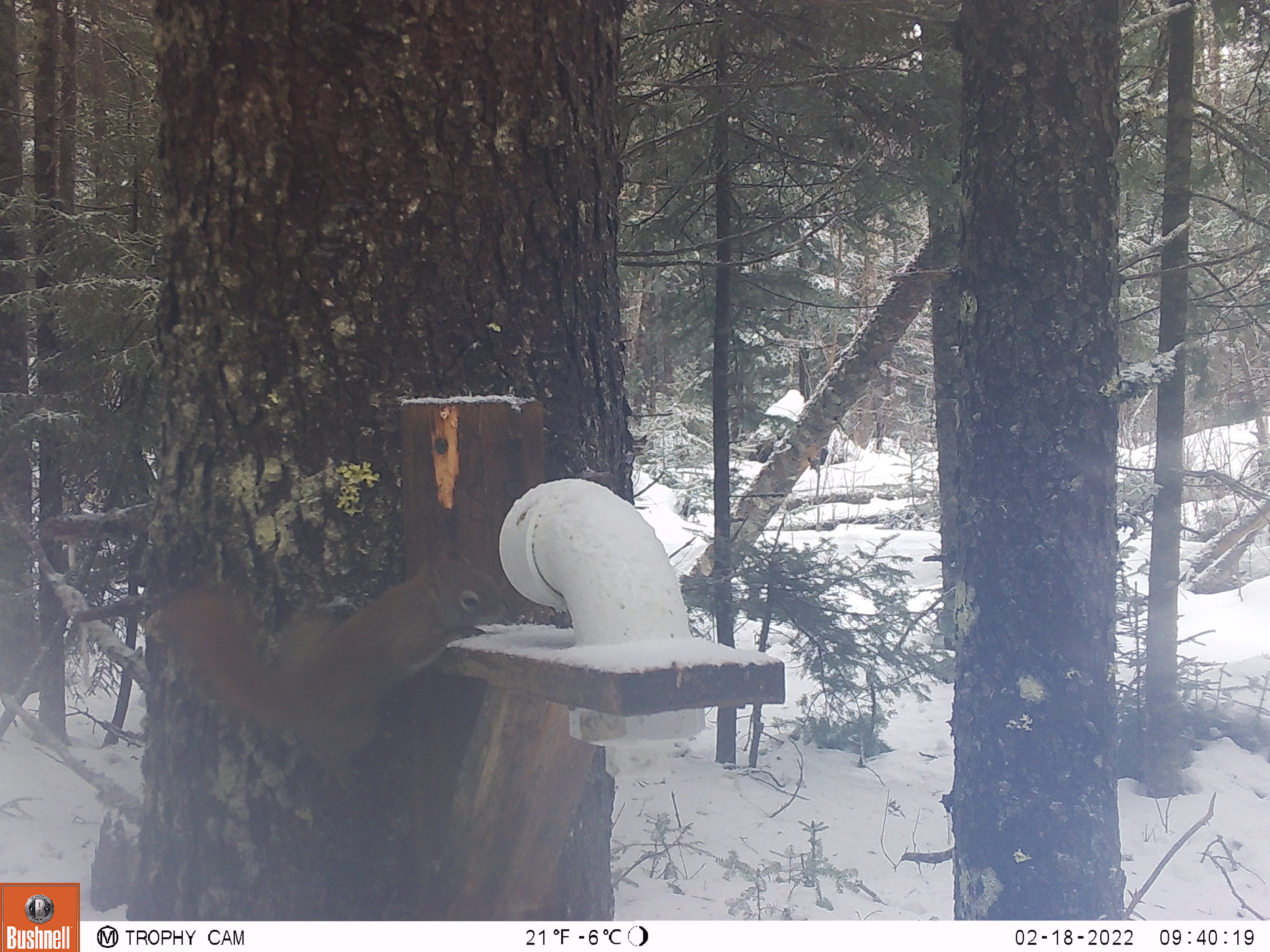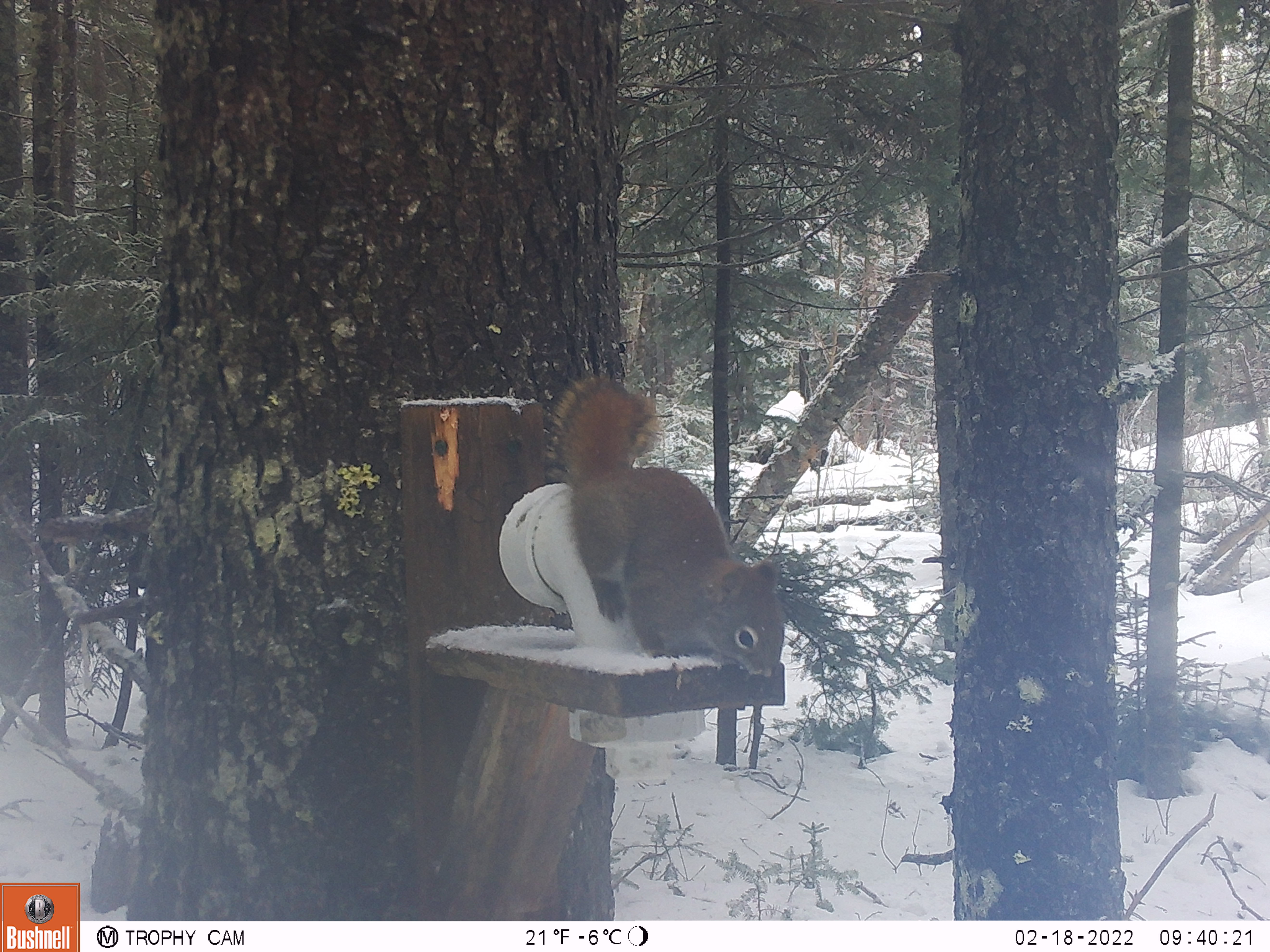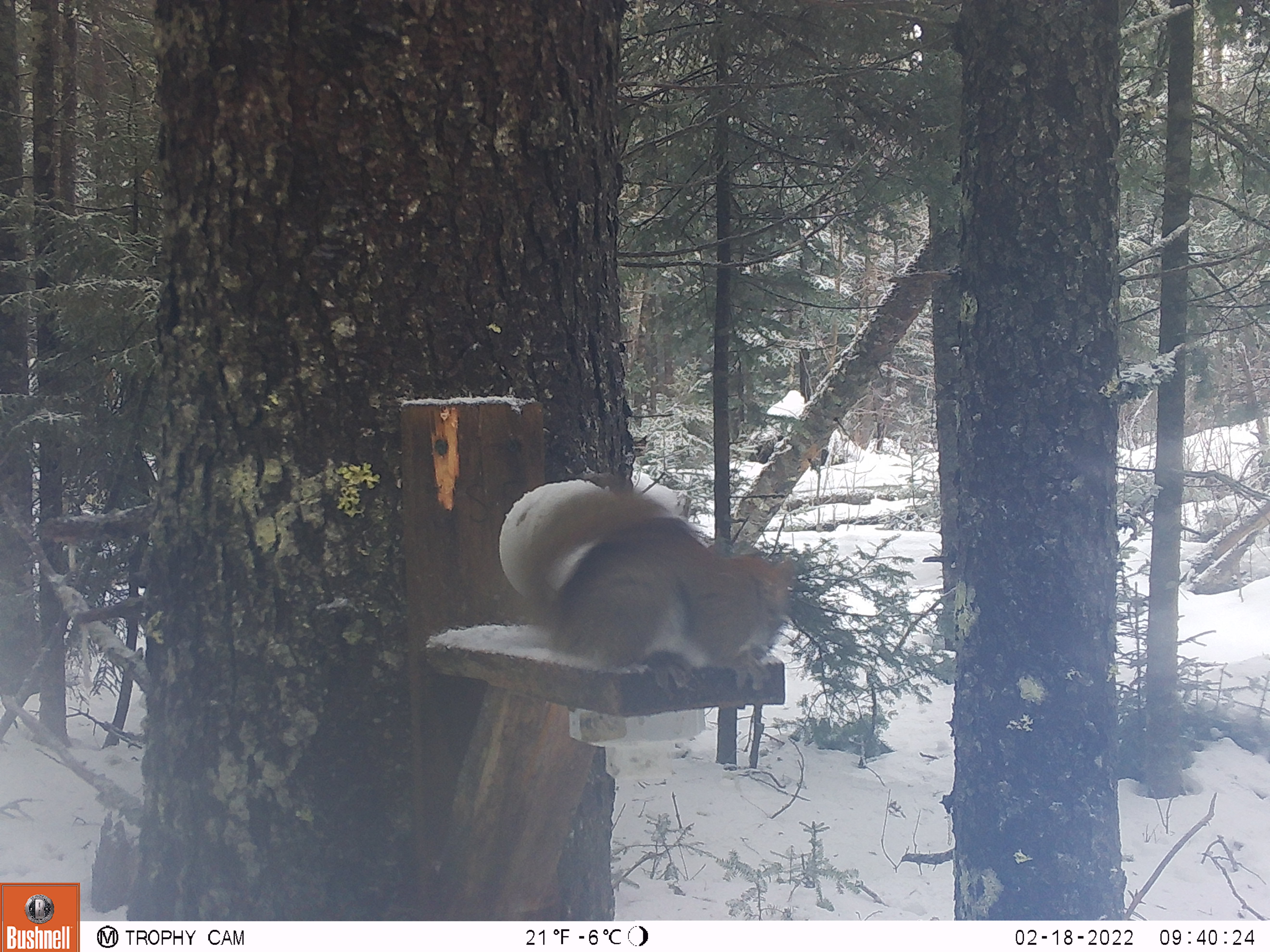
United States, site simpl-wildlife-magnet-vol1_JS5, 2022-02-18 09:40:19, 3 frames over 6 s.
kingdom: Animalia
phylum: Chordata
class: Mammalia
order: Rodentia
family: Sciuridae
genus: Tamiasciurus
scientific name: Tamiasciurus hudsonicus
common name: red squirrel